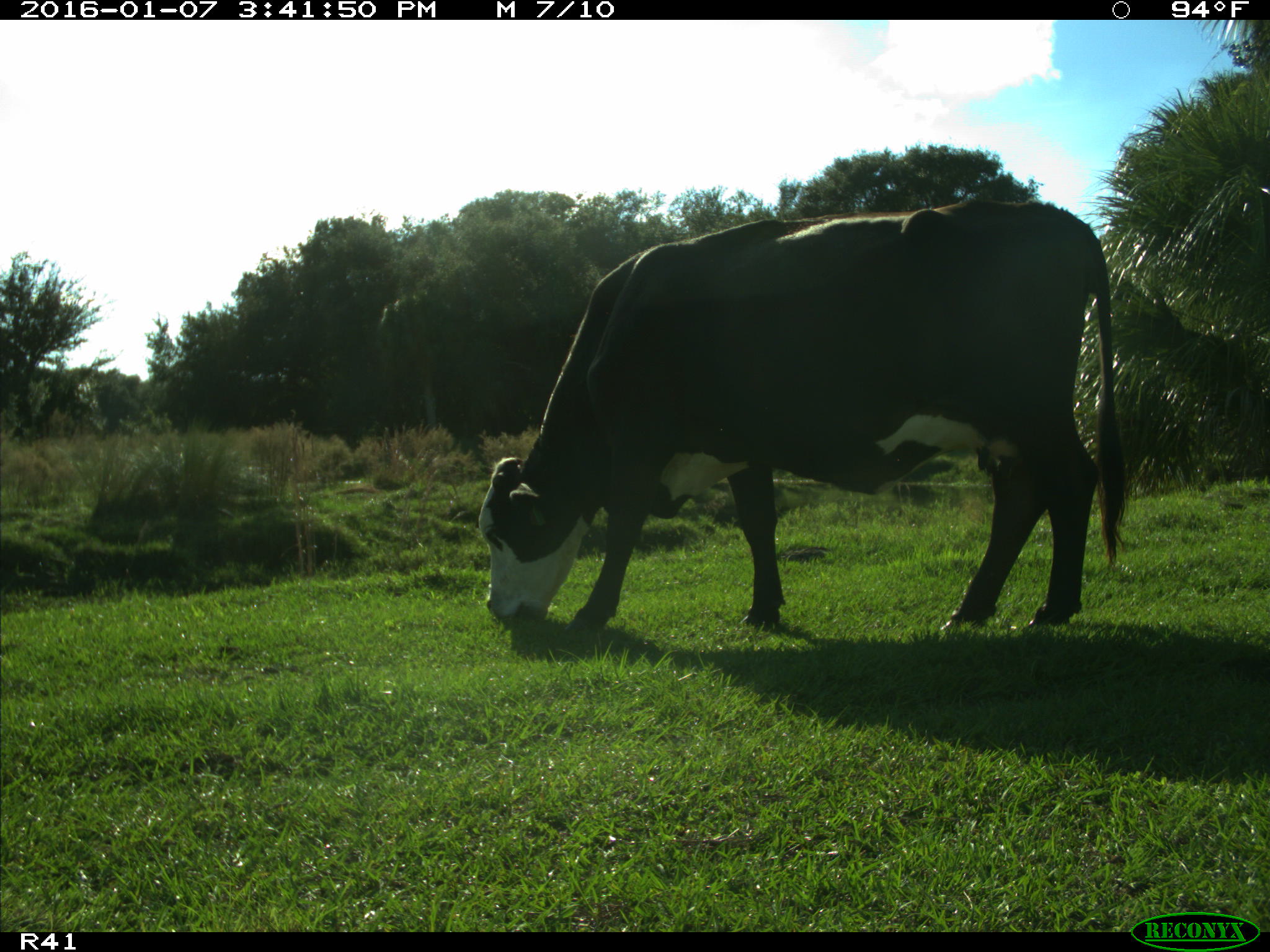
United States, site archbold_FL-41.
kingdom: Animalia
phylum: Chordata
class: Mammalia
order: Artiodactyla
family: Bovidae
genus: Bos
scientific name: Bos taurus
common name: domestic cow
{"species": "Bos taurus (domestic cow)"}